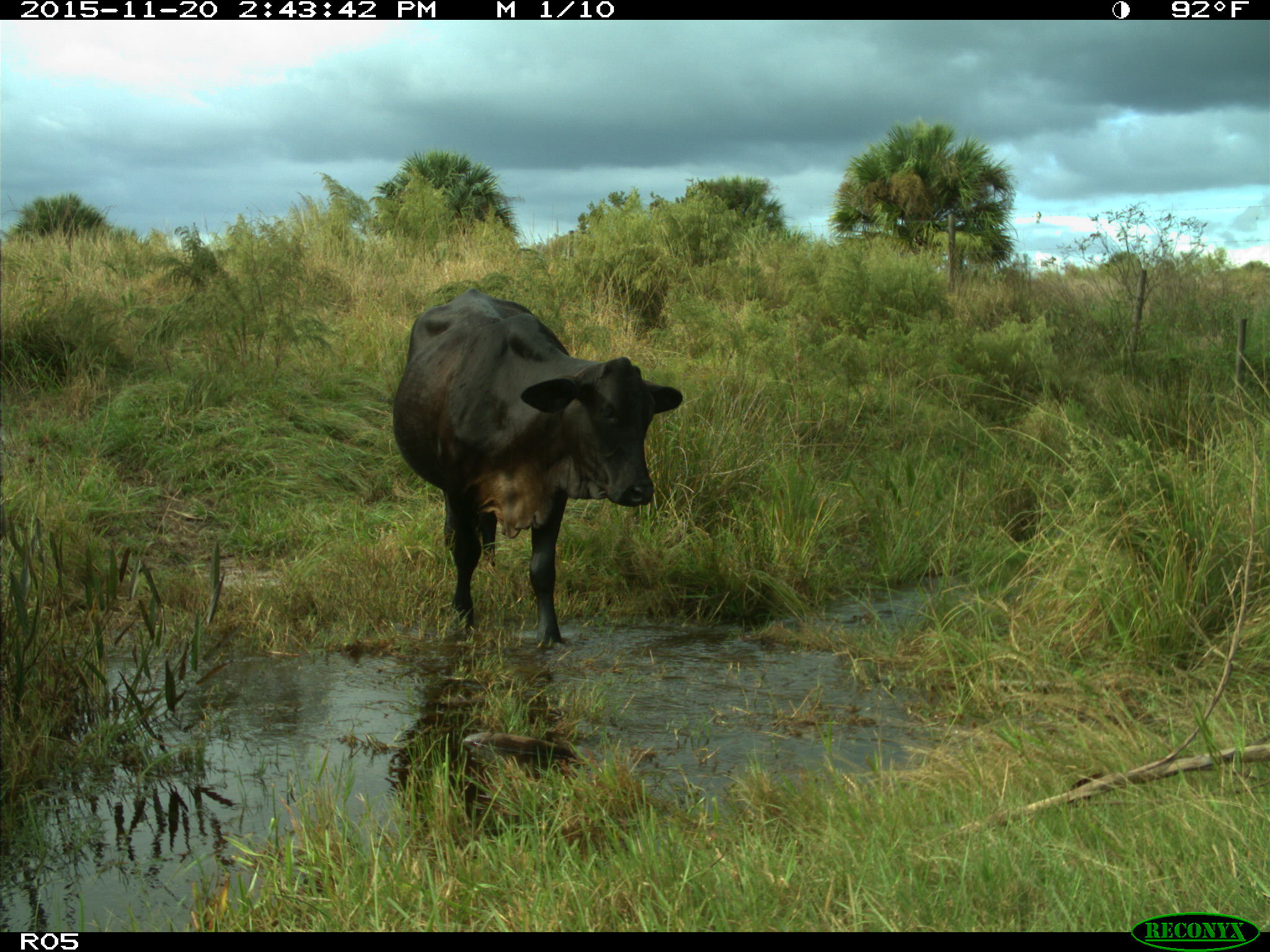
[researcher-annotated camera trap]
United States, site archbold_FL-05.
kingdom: Animalia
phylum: Chordata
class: Mammalia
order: Artiodactyla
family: Bovidae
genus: Bos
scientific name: Bos taurus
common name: domestic cow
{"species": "Bos taurus (domestic cow)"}